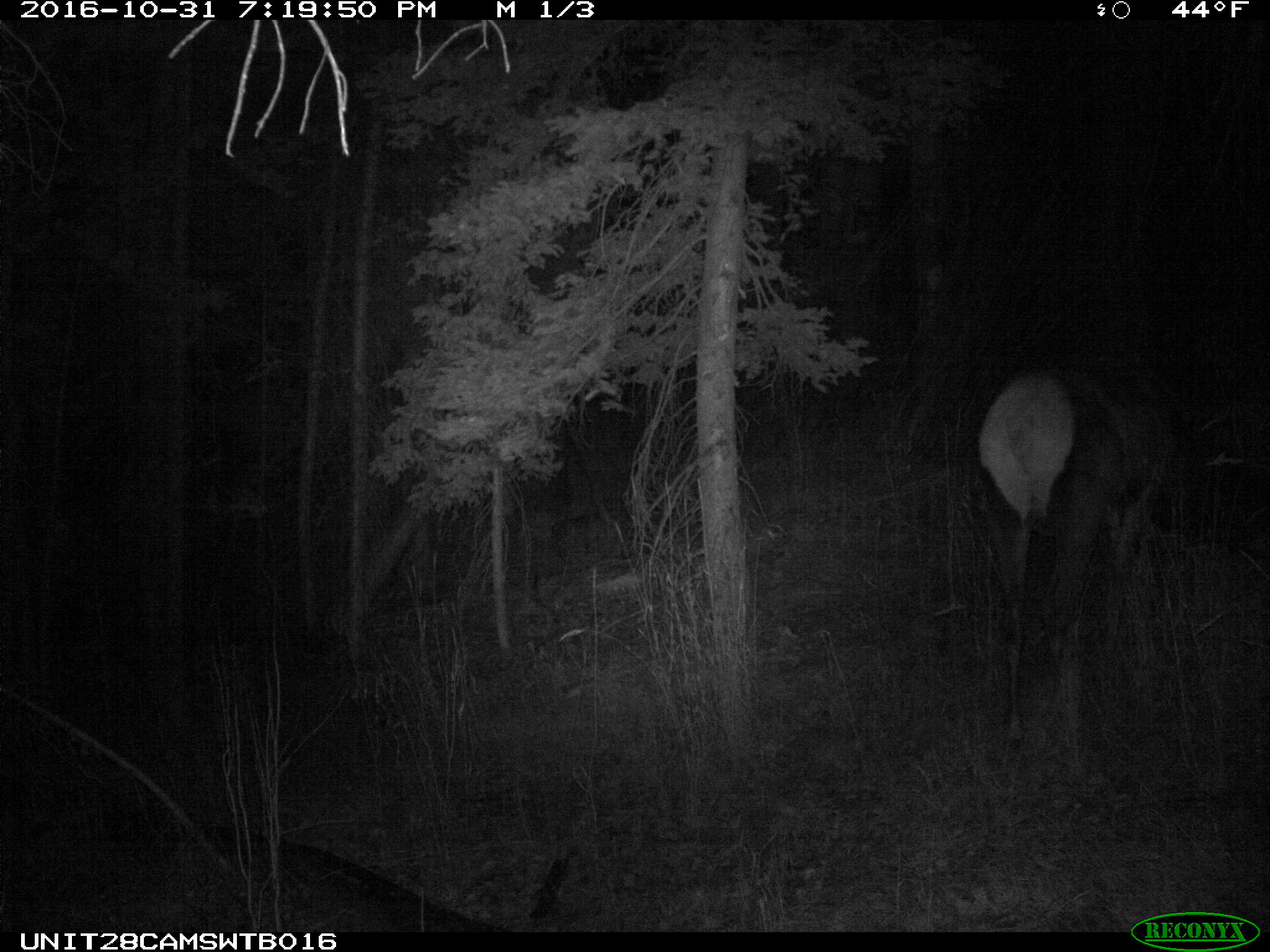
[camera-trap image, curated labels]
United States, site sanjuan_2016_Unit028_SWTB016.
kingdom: Animalia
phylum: Chordata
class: Mammalia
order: Artiodactyla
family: Cervidae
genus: Cervus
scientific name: Cervus elaphus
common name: red deer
Cervus elaphus (red deer).